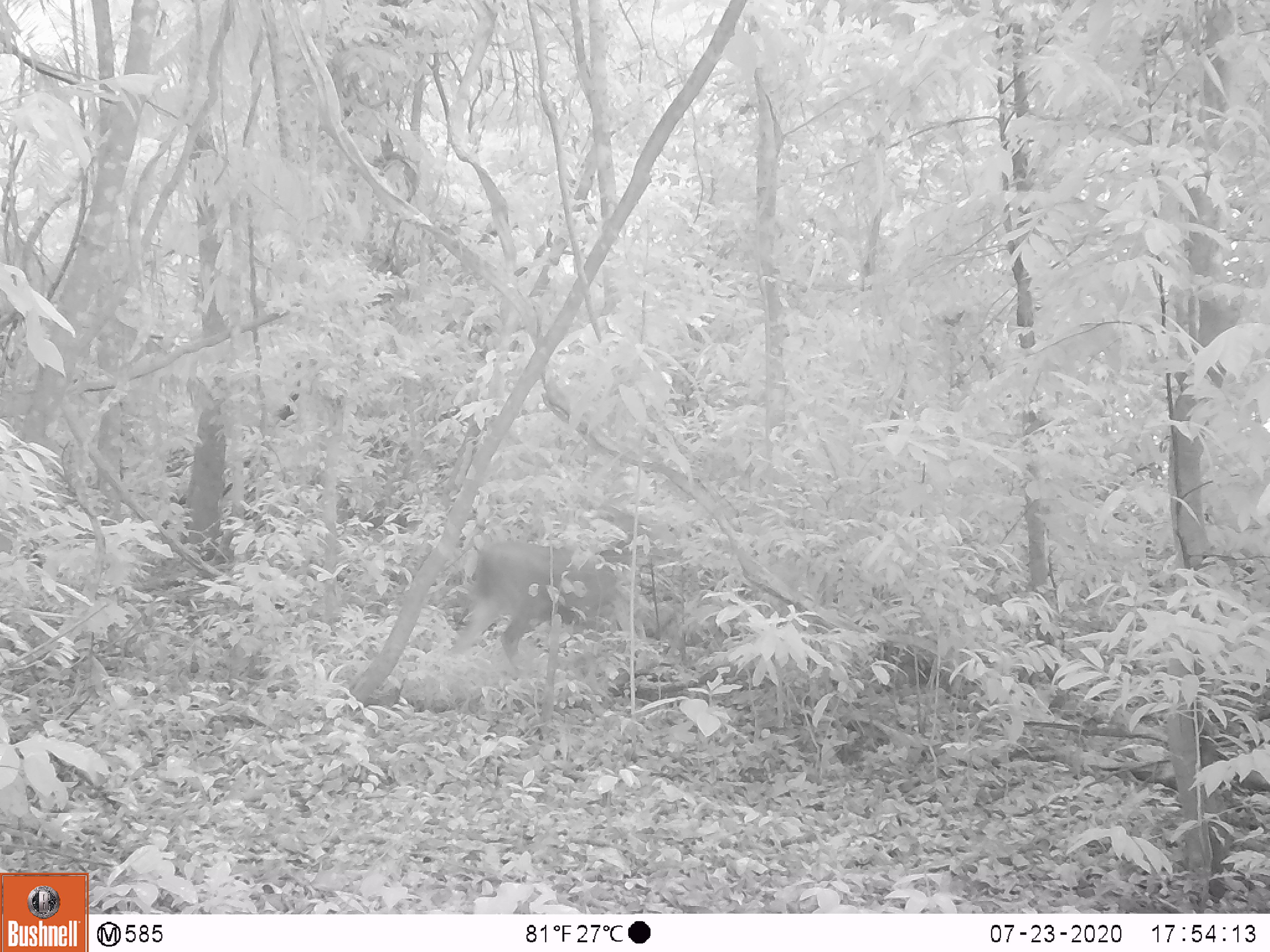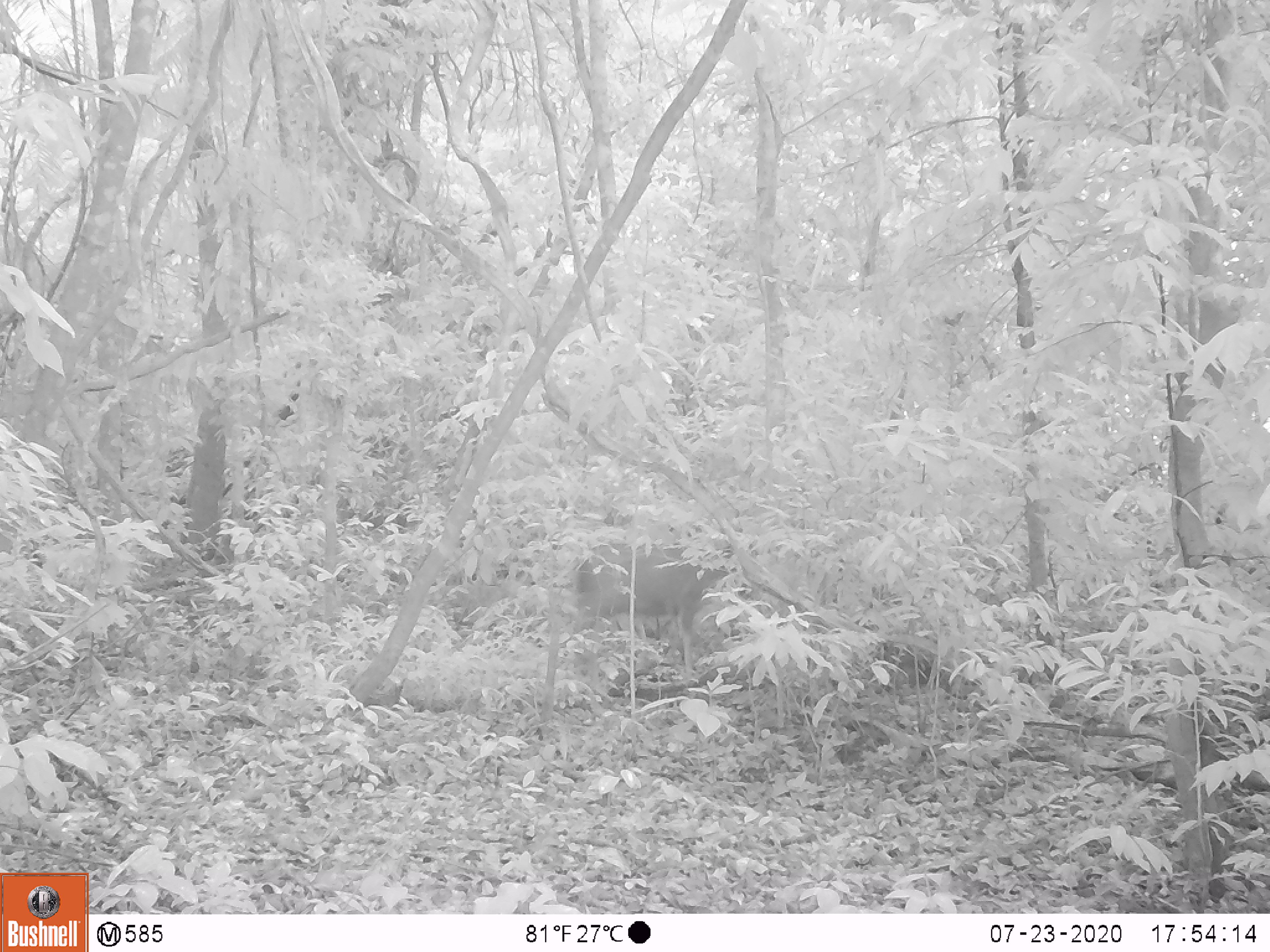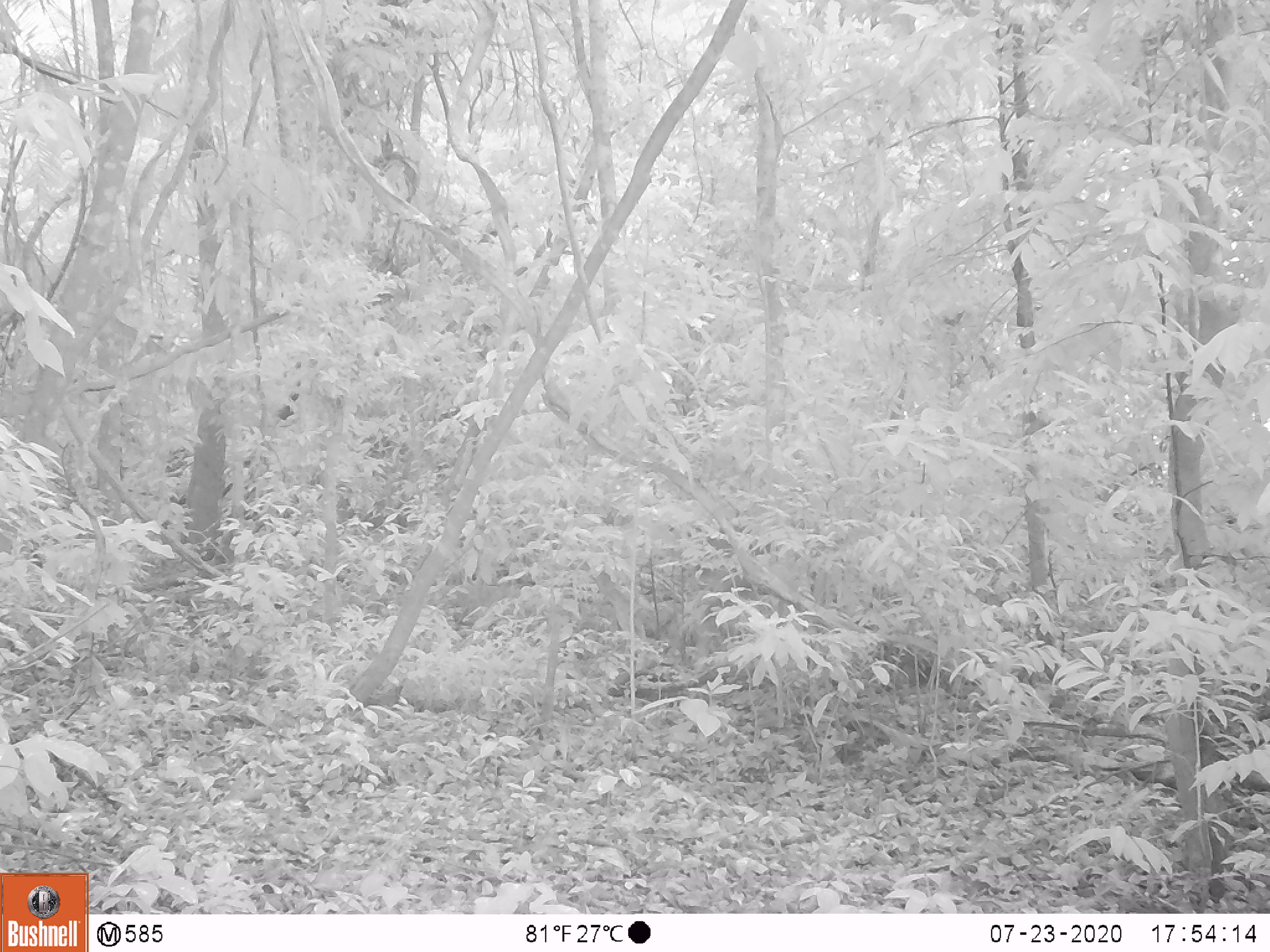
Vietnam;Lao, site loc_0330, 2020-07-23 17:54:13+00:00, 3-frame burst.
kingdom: Animalia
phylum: Chordata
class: Mammalia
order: Artiodactyla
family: Cervidae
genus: Rusa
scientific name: Rusa unicolor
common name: sambar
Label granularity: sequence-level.